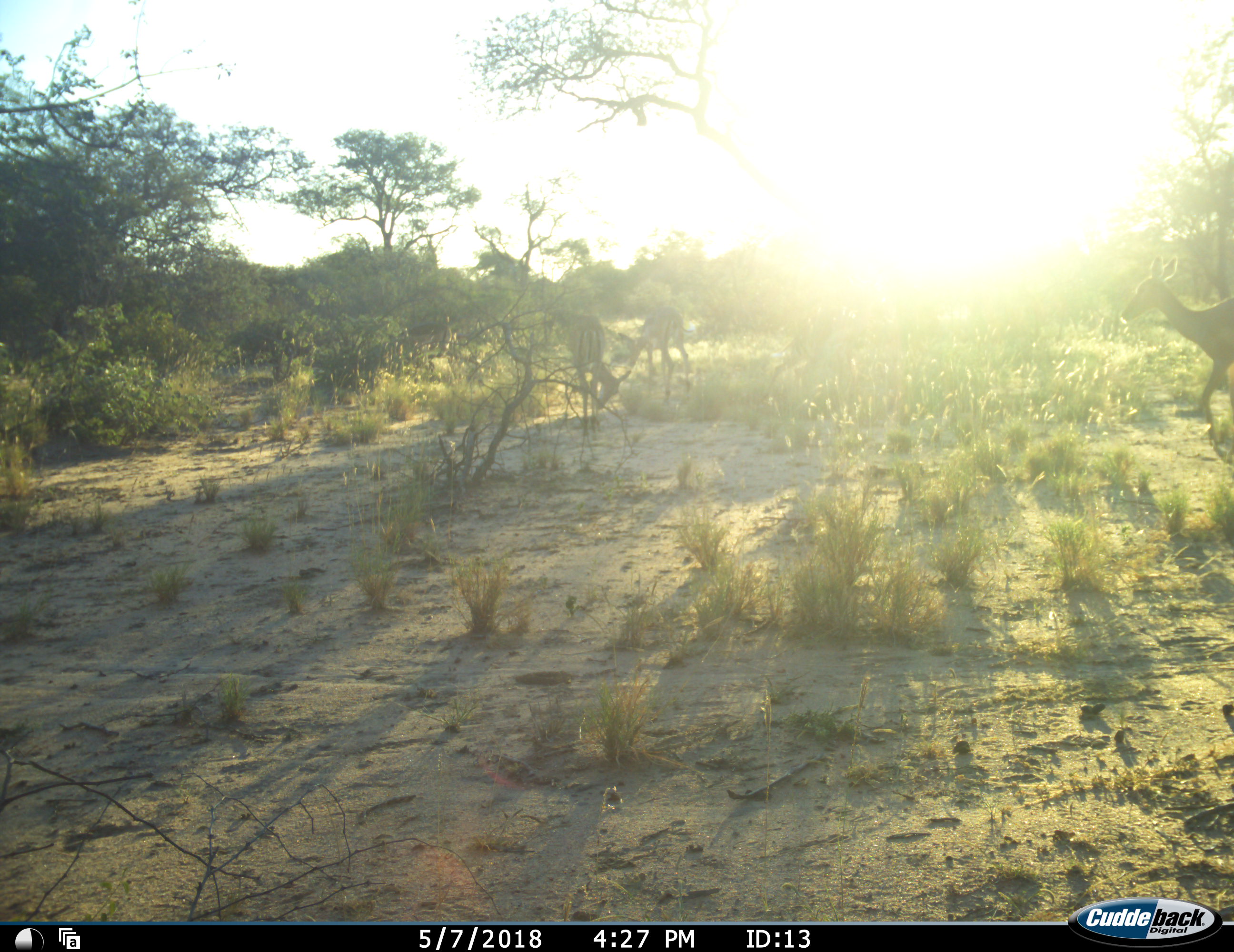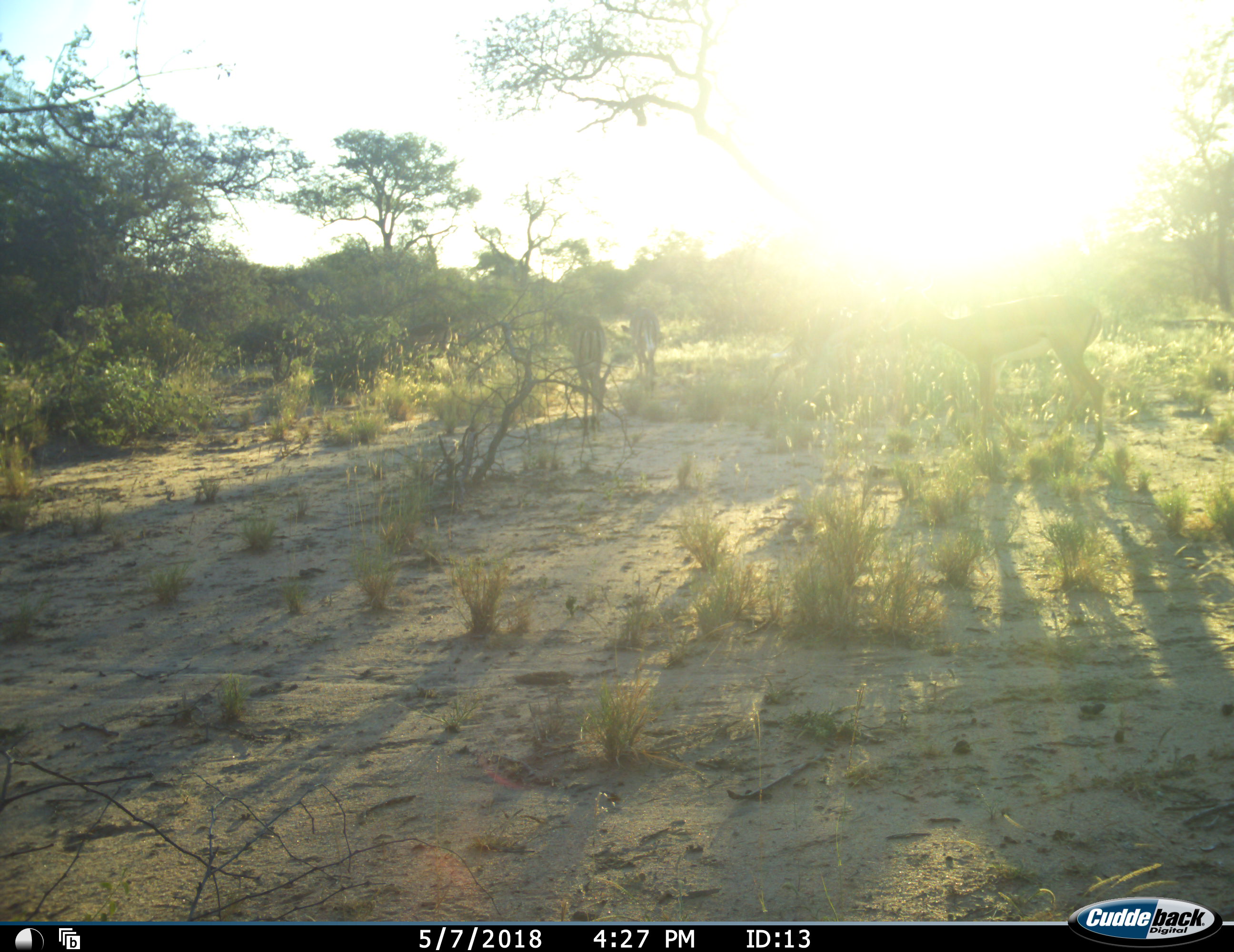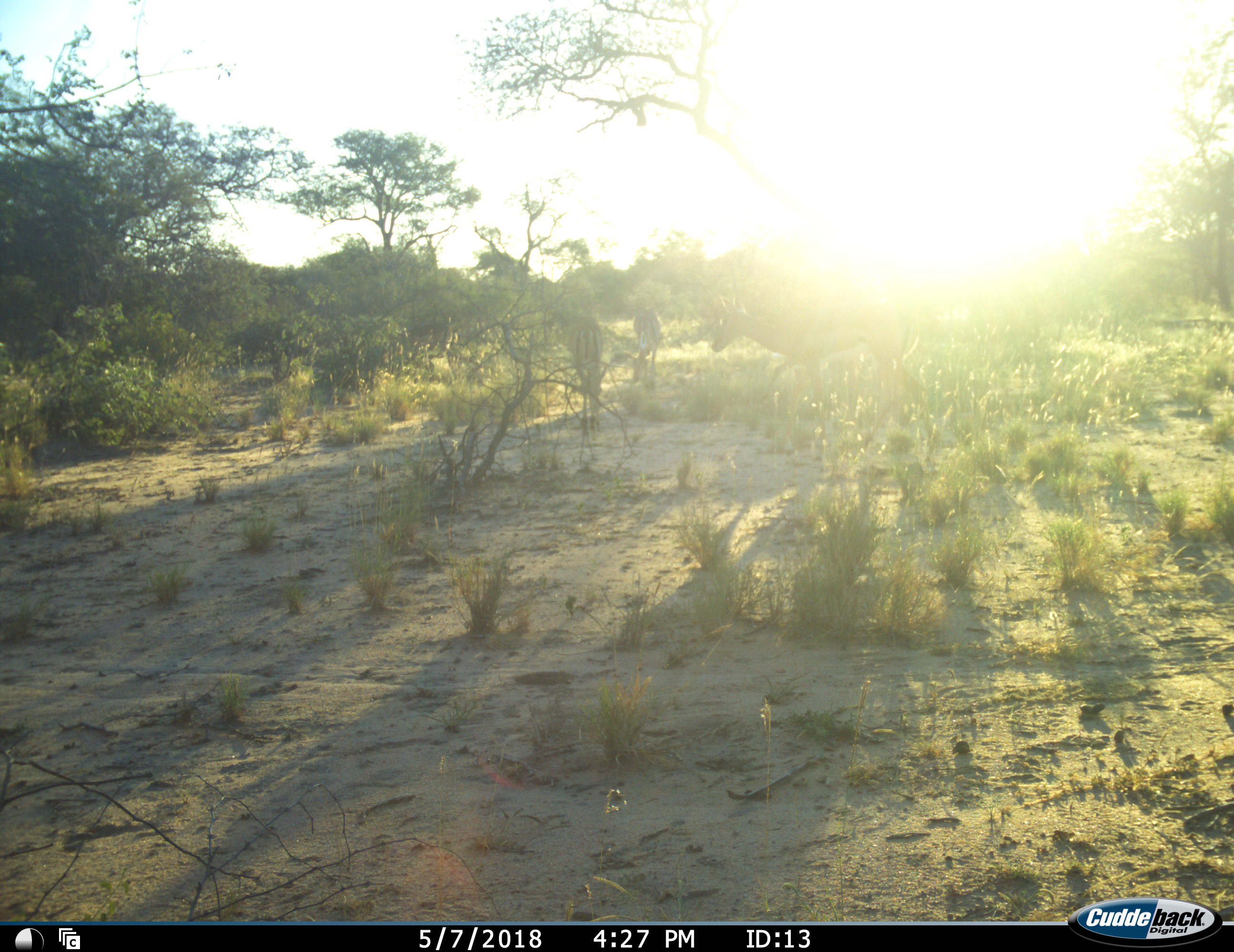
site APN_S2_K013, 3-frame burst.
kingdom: Animalia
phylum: Chordata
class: Mammalia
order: Artiodactyla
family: Bovidae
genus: Aepyceros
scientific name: Aepyceros melampus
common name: impala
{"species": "impala (Aepyceros melampus)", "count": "4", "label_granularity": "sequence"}